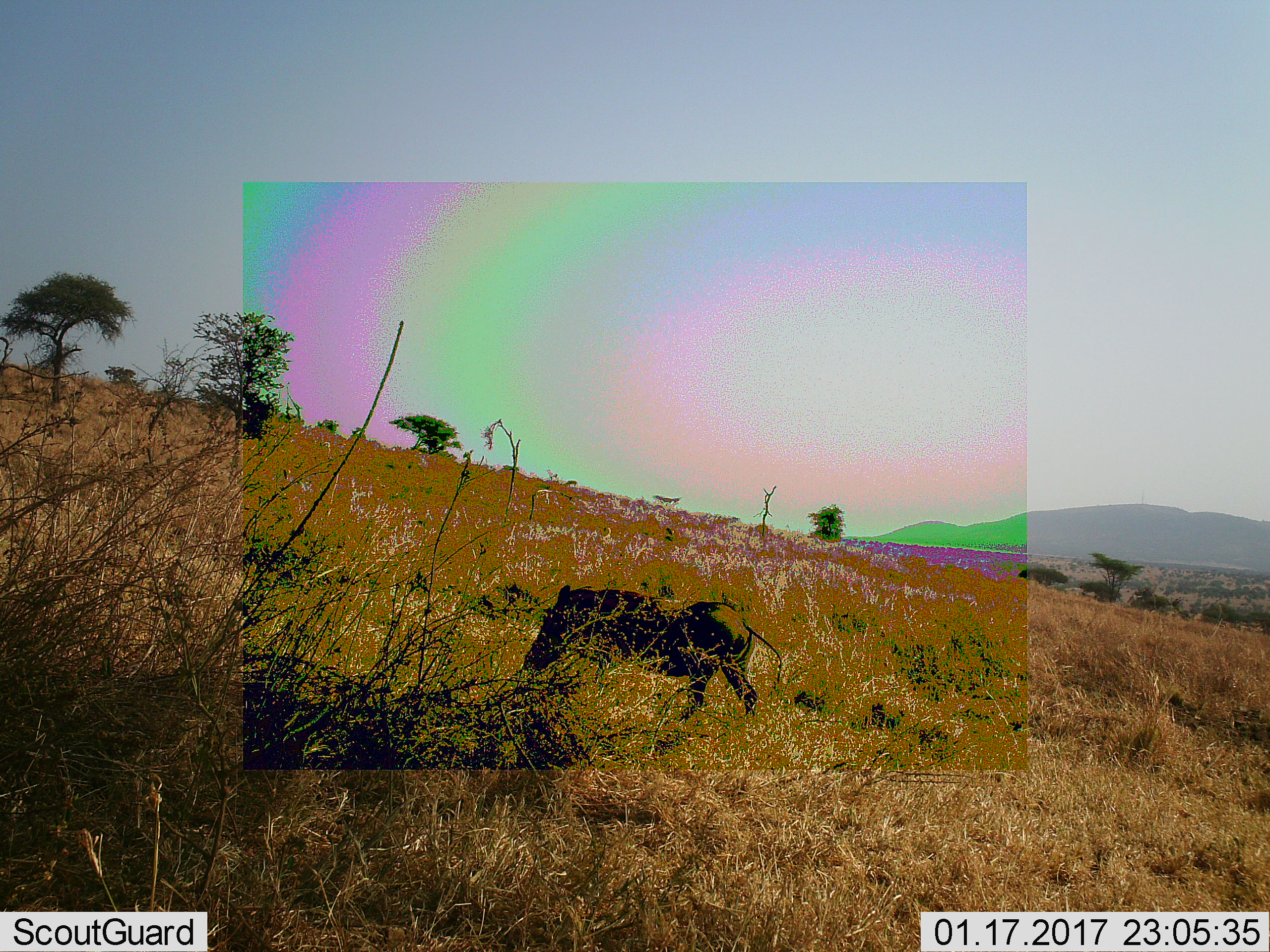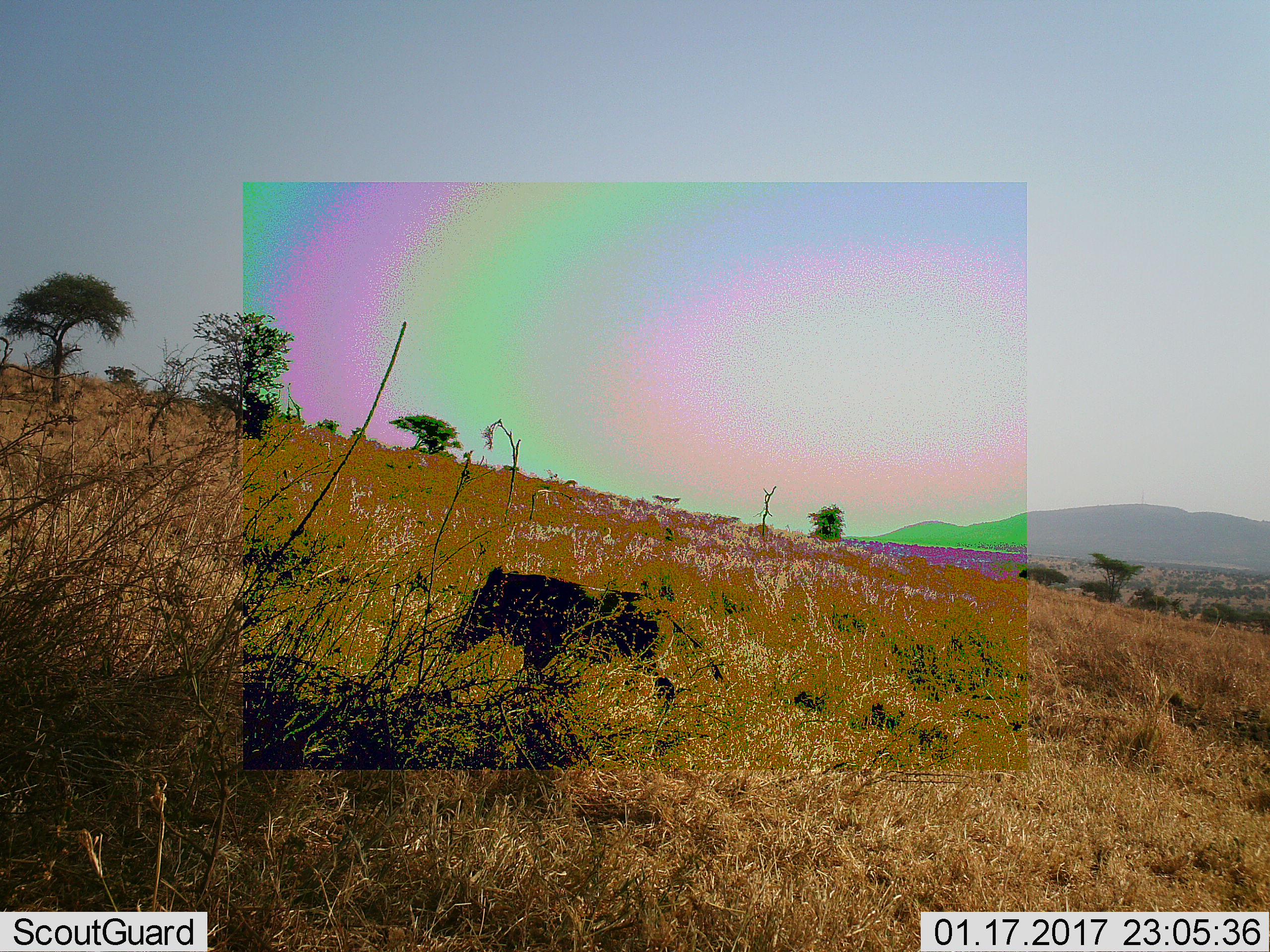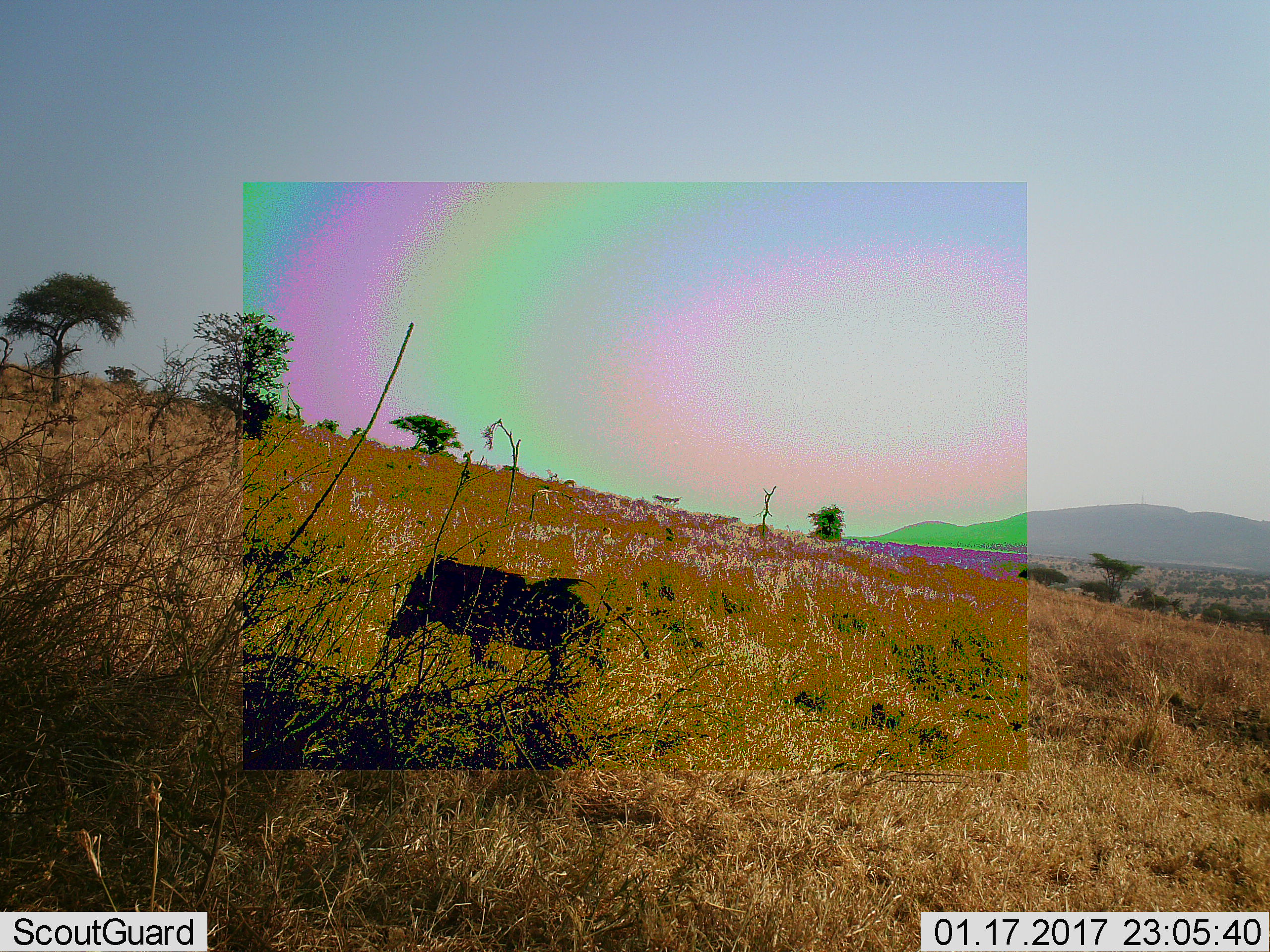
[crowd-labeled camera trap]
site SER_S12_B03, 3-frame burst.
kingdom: Animalia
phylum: Chordata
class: Mammalia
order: Artiodactyla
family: Suidae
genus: Phacochoerus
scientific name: Phacochoerus africanus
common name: warthog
Warthog (Phacochoerus africanus), count 1. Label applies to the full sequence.